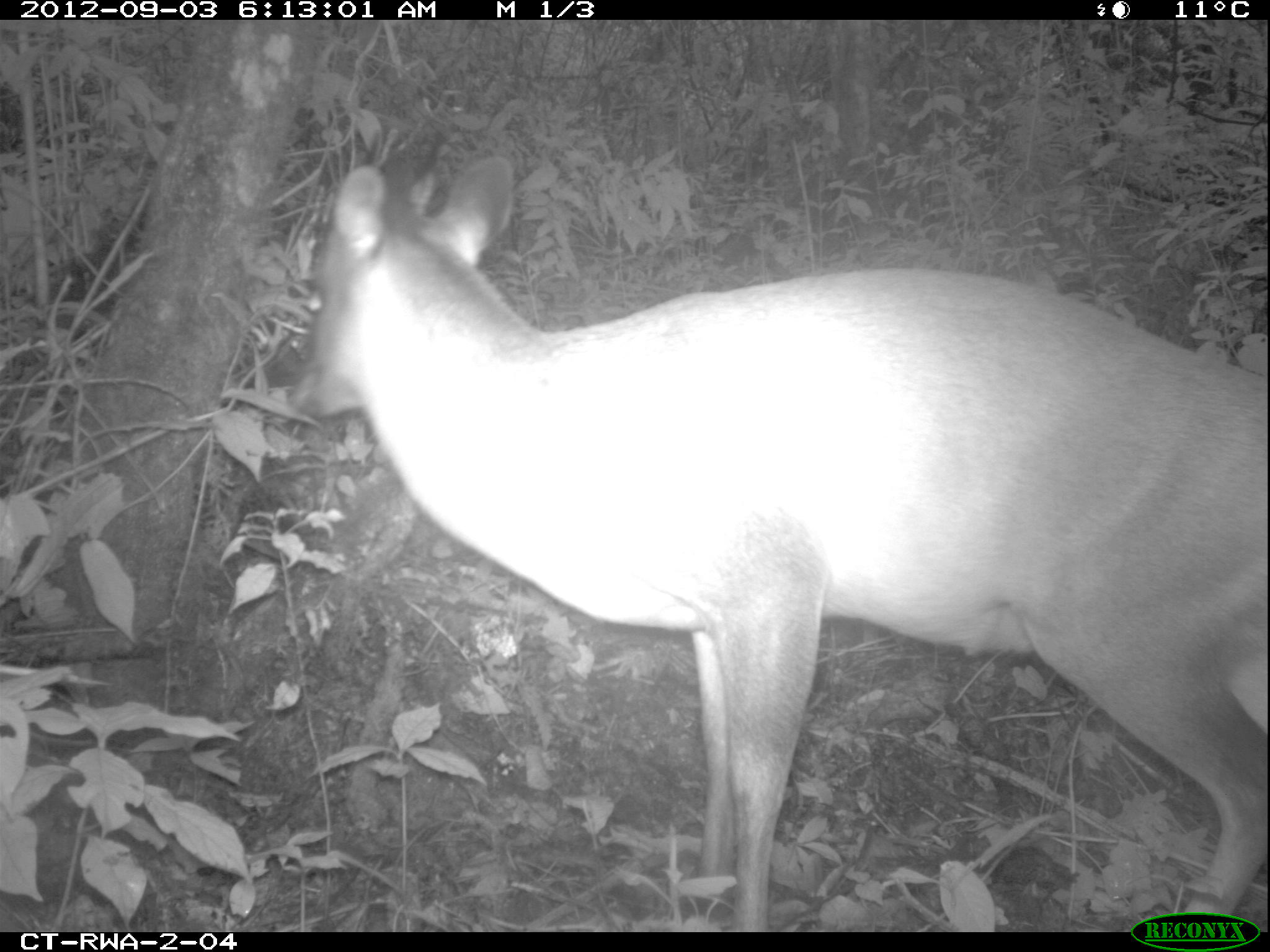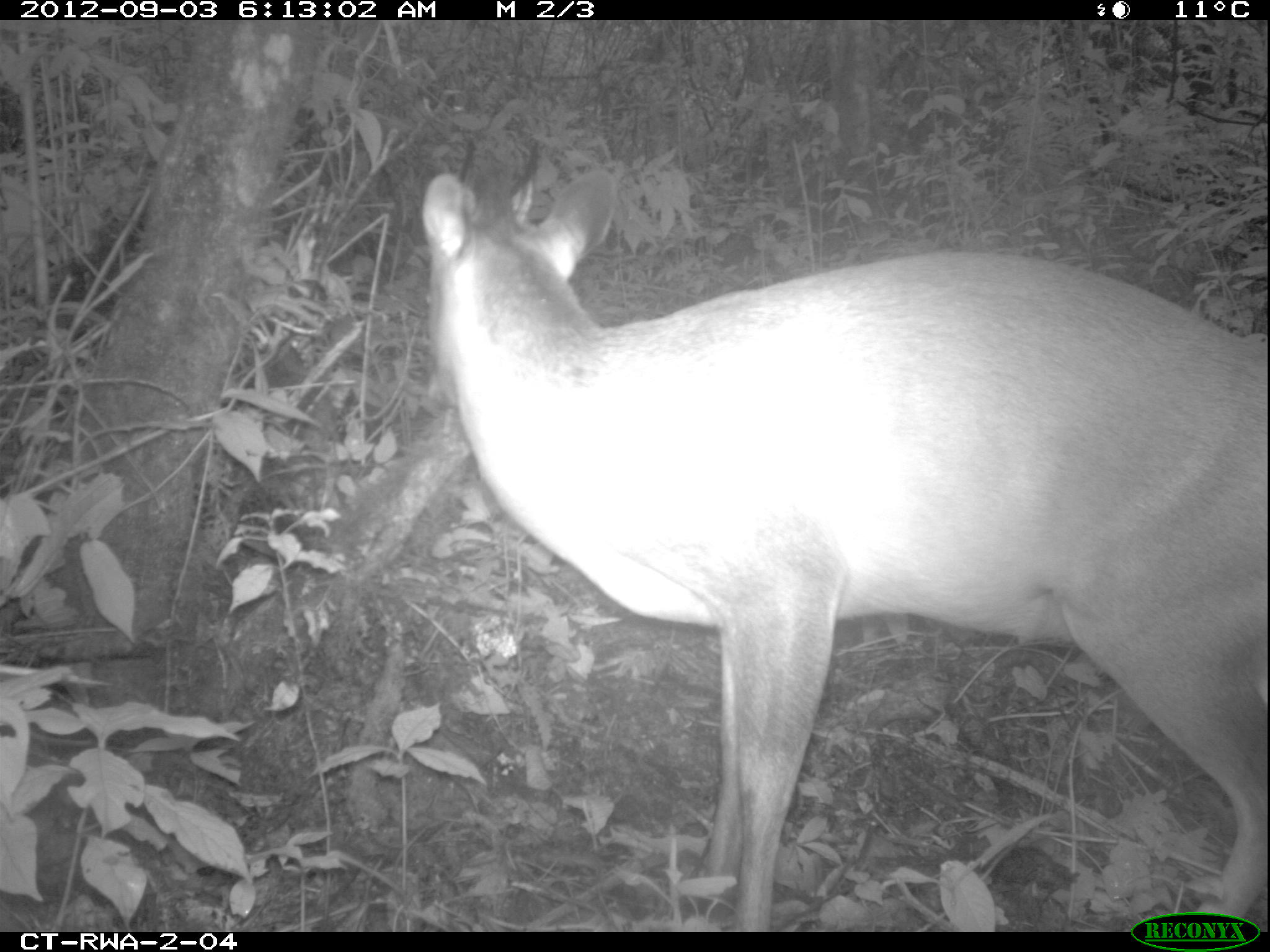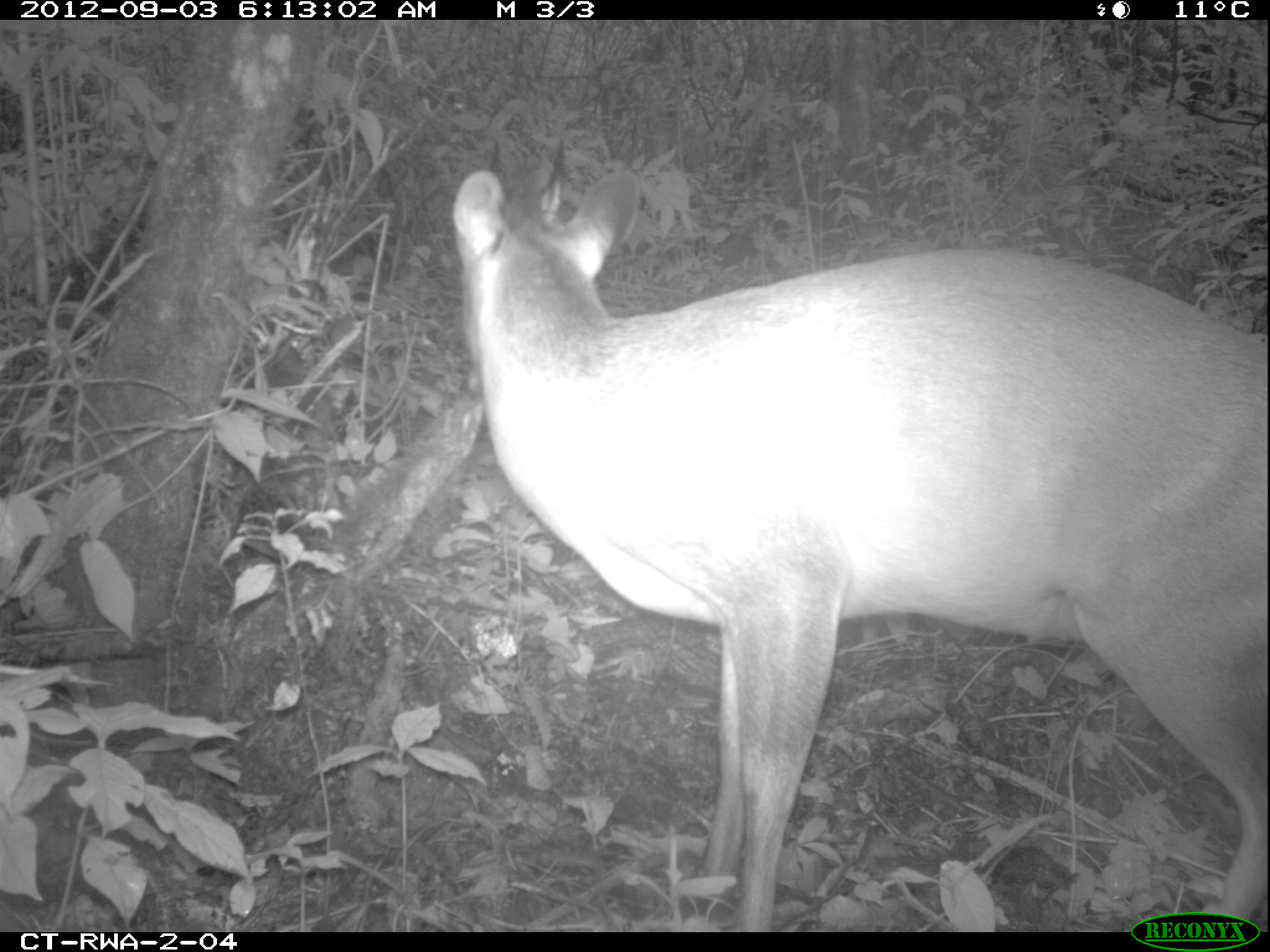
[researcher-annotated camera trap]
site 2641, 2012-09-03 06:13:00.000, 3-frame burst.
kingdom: Animalia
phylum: Chordata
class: Mammalia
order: Artiodactyla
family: Bovidae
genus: Cephalophus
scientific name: Cephalophus nigrifrons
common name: black-fronted duiker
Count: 1.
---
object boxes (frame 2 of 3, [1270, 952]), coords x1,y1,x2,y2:
cephalophus nigrifrons: 423,135,1270,928